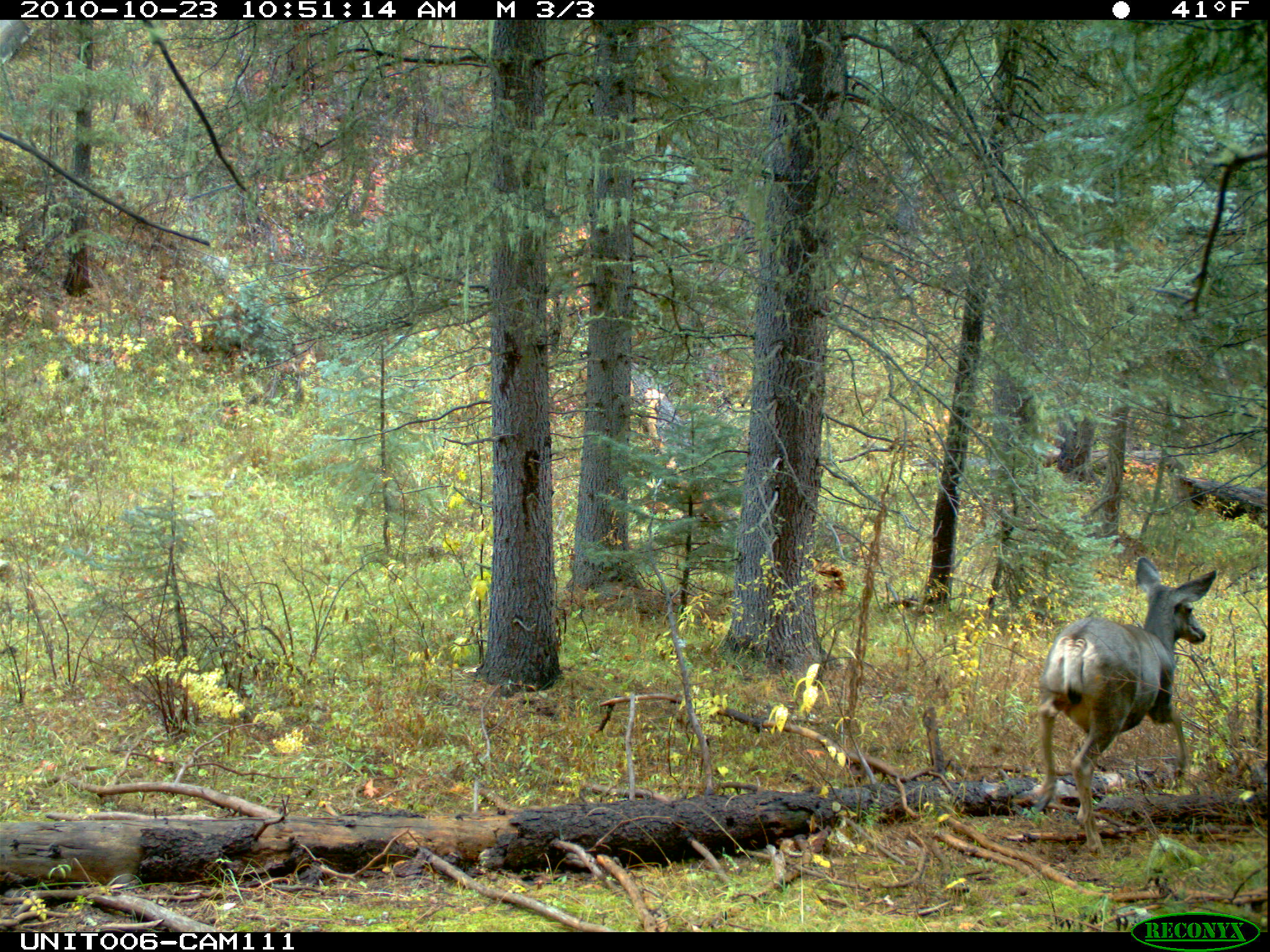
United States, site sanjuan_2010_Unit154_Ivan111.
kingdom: Animalia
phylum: Chordata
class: Mammalia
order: Artiodactyla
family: Cervidae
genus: Odocoileus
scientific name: Odocoileus hemionus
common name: mule deer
Odocoileus hemionus (mule deer).